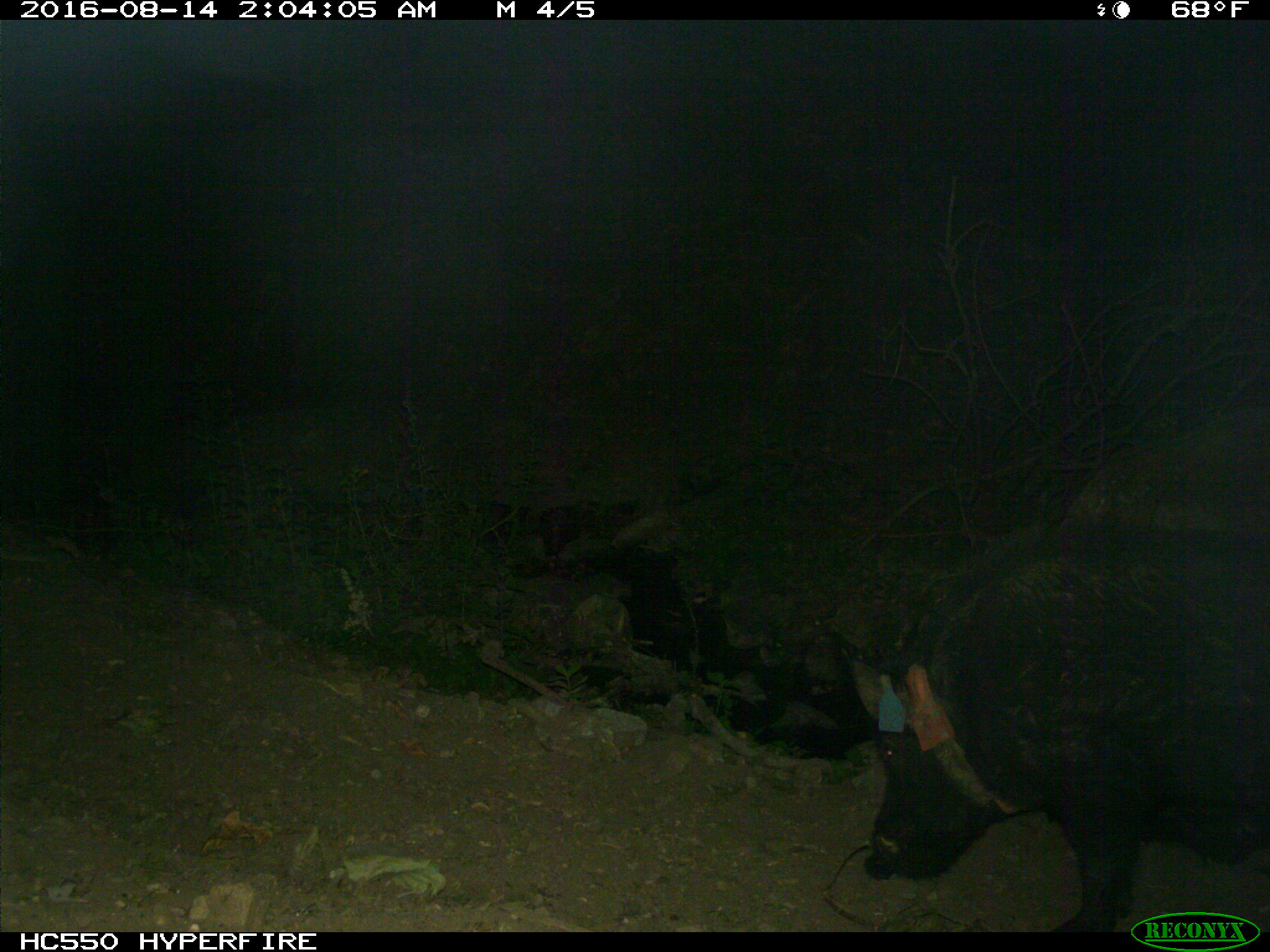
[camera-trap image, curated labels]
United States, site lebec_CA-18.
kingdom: Animalia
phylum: Chordata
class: Mammalia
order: Artiodactyla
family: Suidae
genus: Sus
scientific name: Sus scrofa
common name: wild boar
Sus scrofa (wild boar).